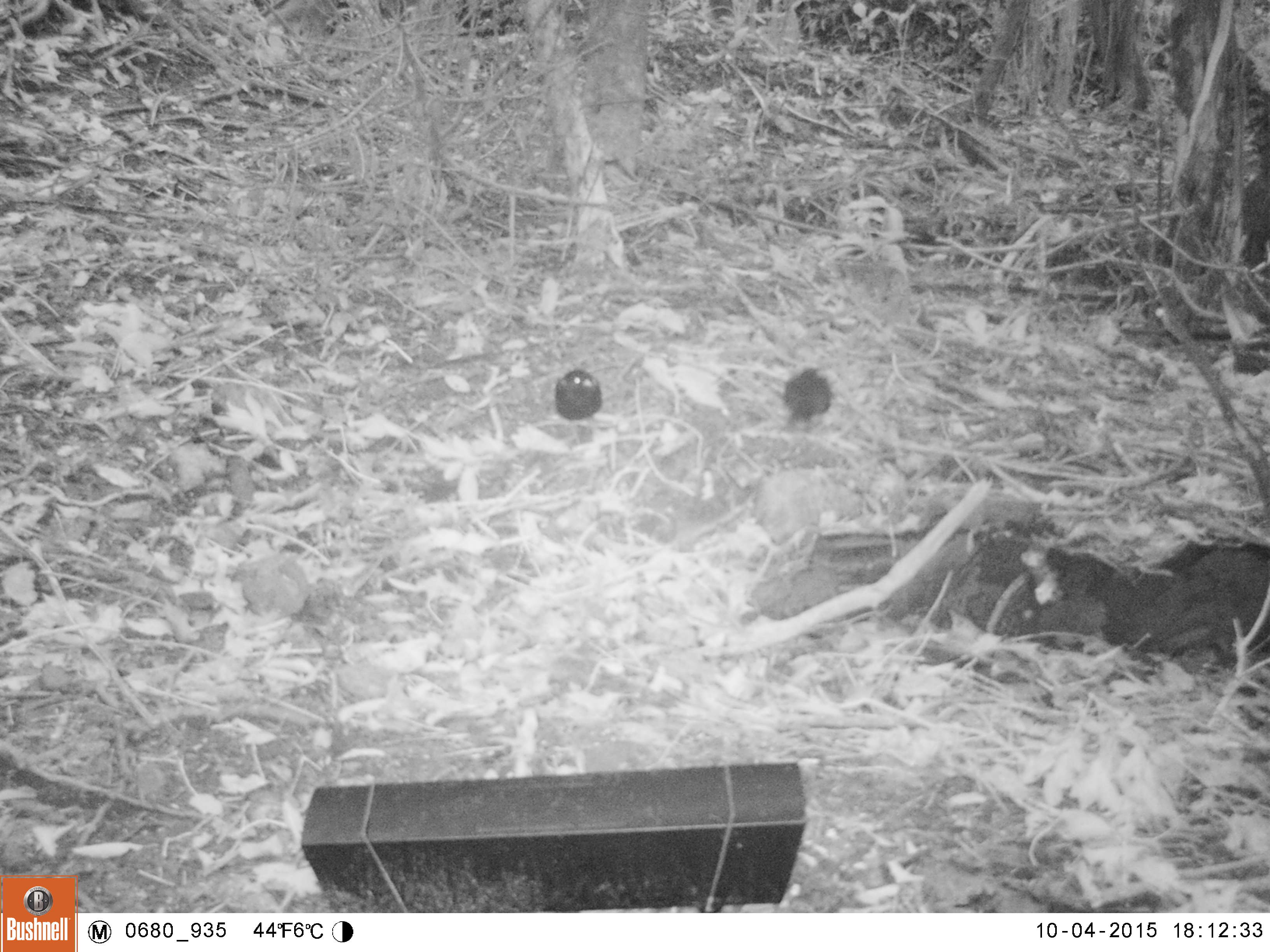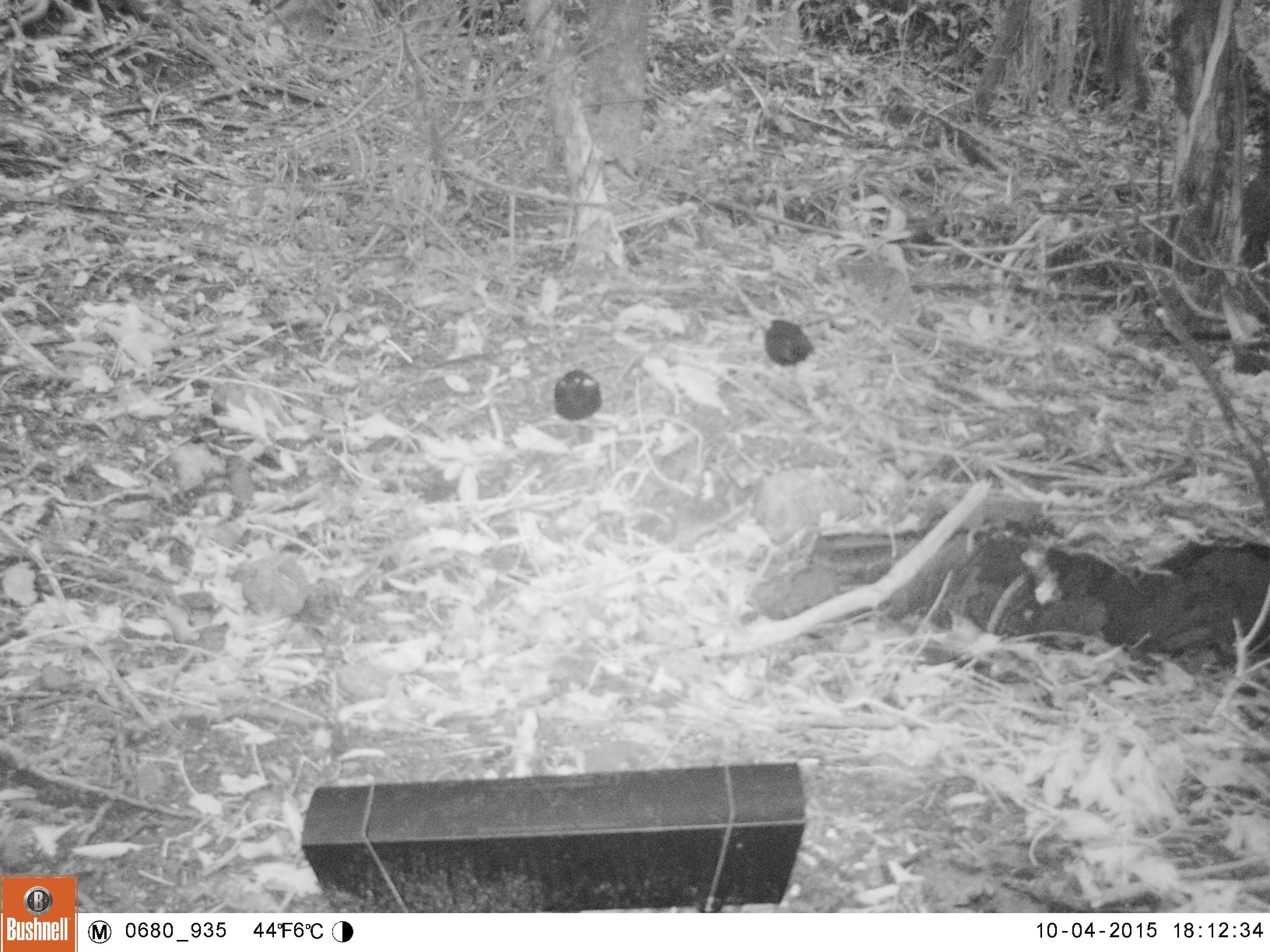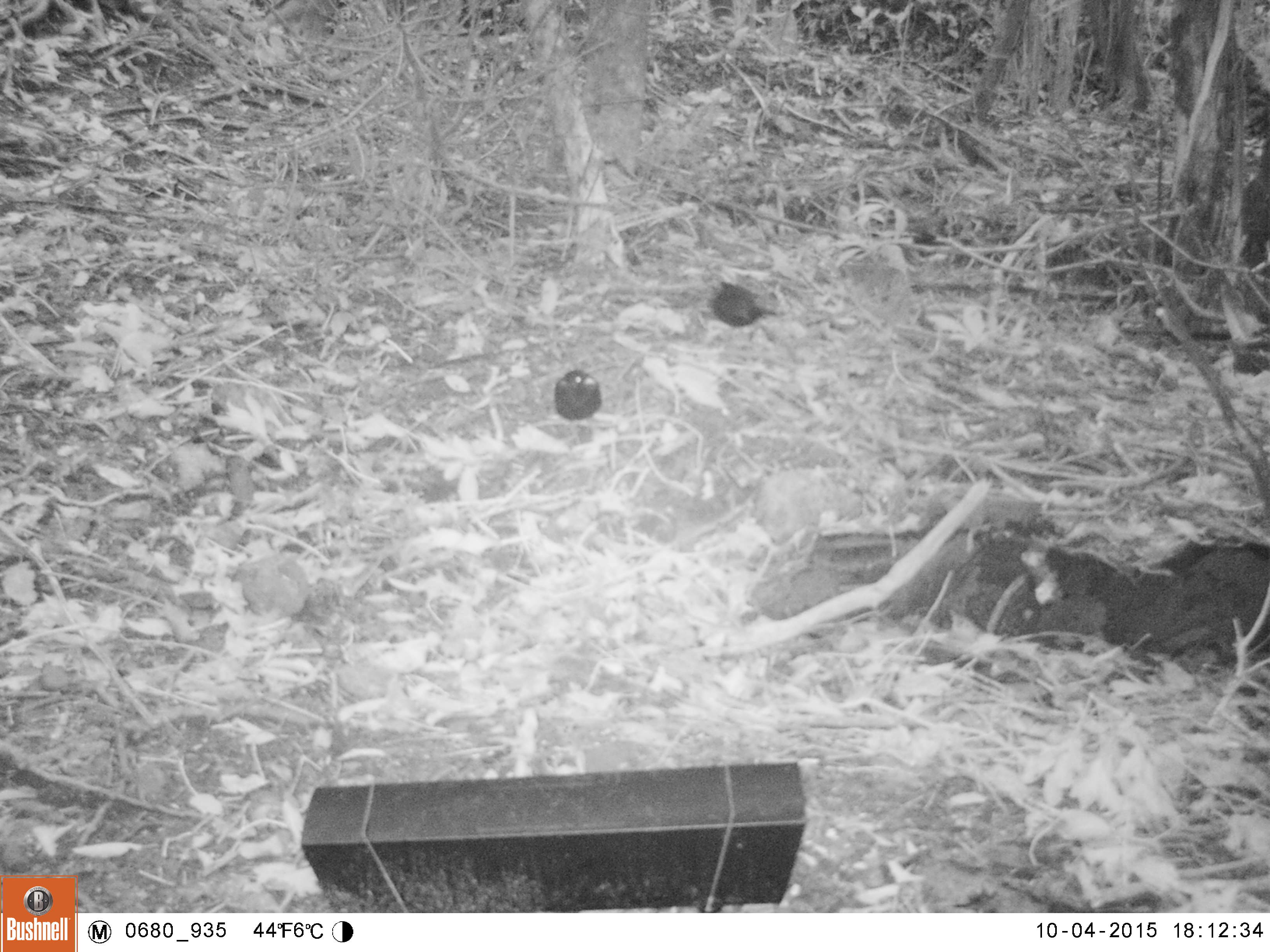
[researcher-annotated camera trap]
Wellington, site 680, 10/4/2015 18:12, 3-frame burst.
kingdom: Animalia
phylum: Chordata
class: Aves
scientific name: Aves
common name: bird